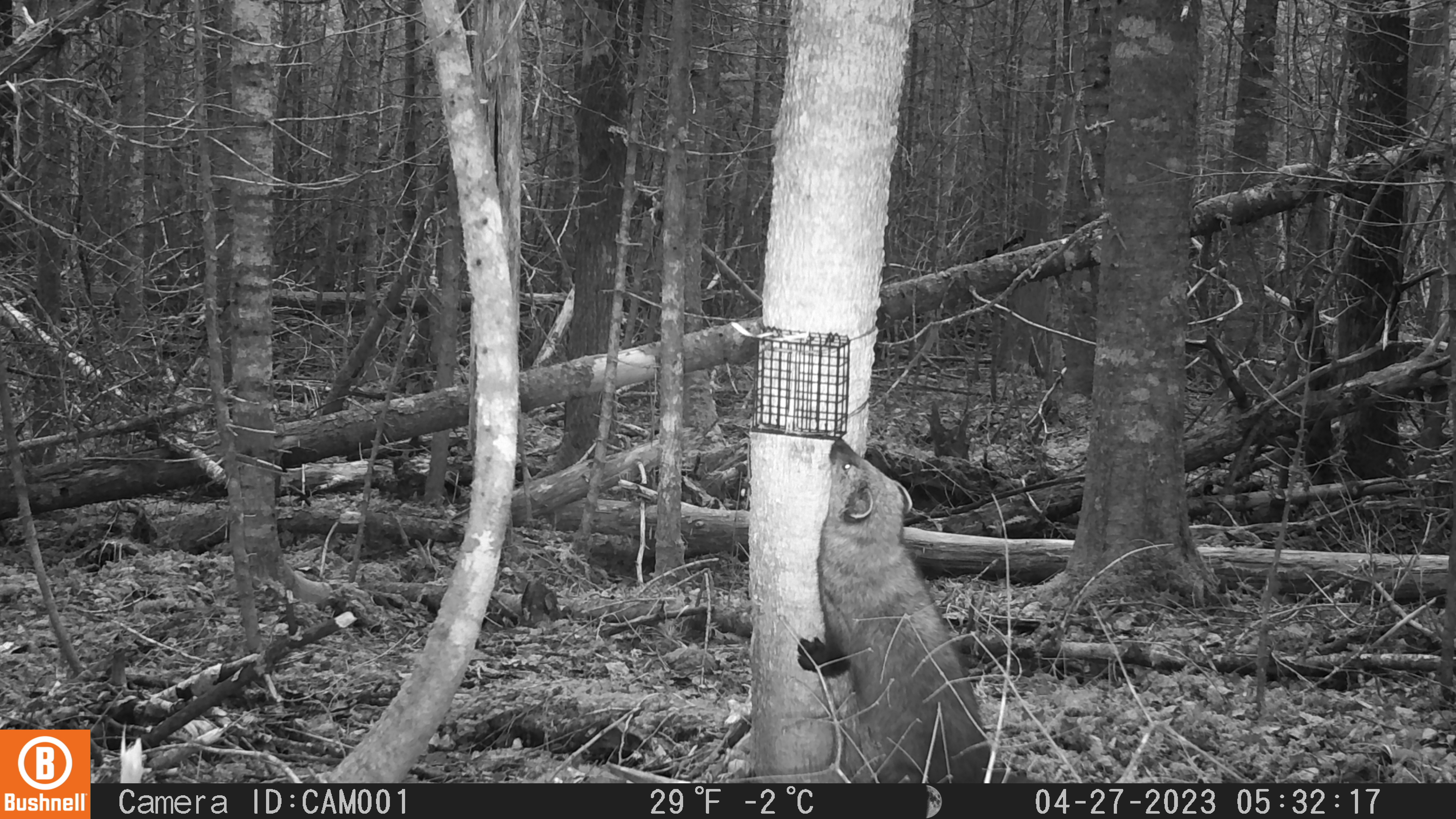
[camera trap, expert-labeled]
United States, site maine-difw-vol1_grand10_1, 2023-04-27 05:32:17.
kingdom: Animalia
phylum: Chordata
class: Mammalia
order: Carnivora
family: Mustelidae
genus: Pekania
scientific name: Pekania pennanti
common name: fisher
Fisher (Pekania pennanti).